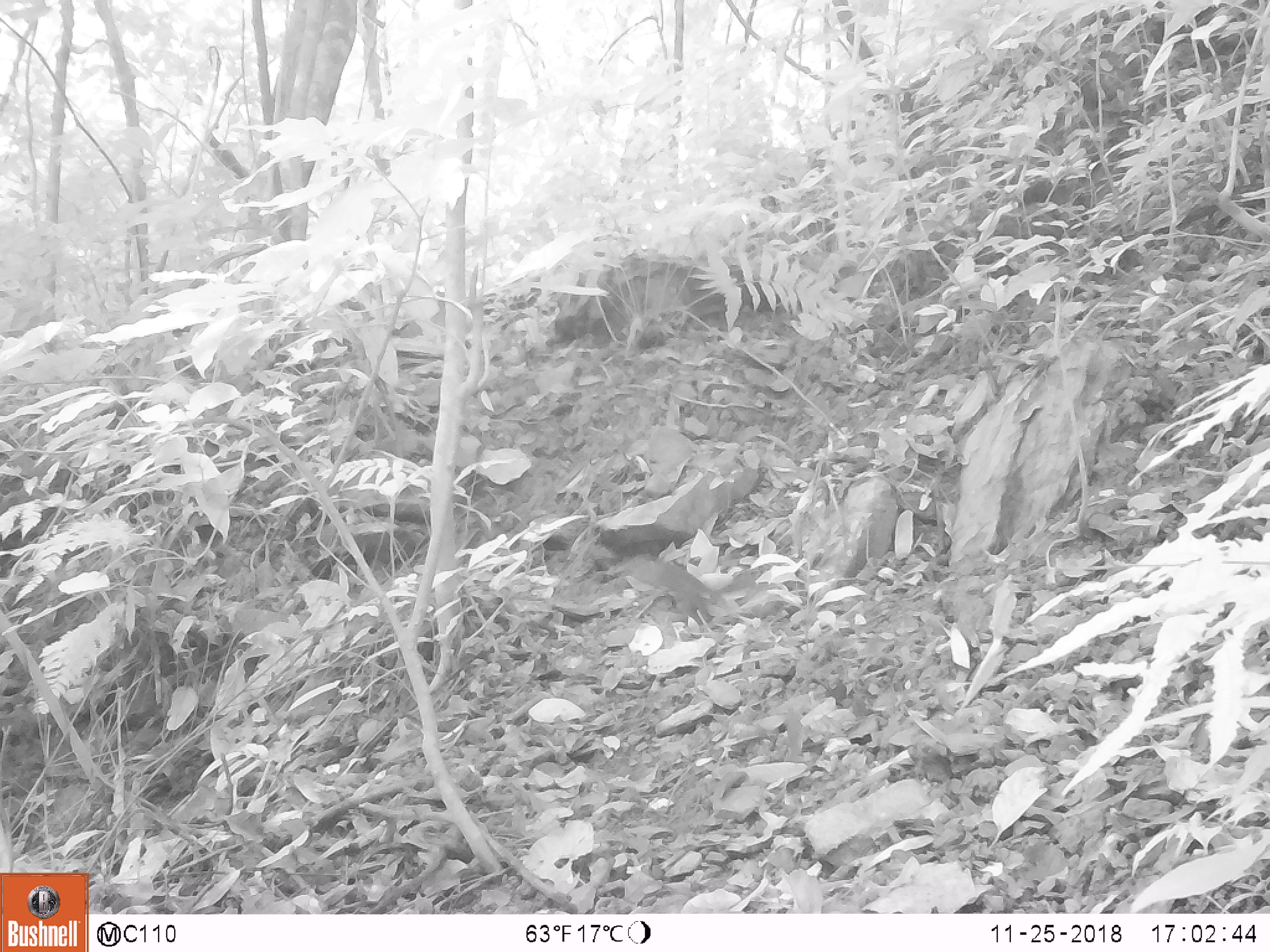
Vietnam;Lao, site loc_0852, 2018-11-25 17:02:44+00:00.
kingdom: Animalia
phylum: Chordata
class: Mammalia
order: Rodentia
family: Sciuridae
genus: Dremomys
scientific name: Dremomys rufigenis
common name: red-cheeked squirrel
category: red cheeked squirrel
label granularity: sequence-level